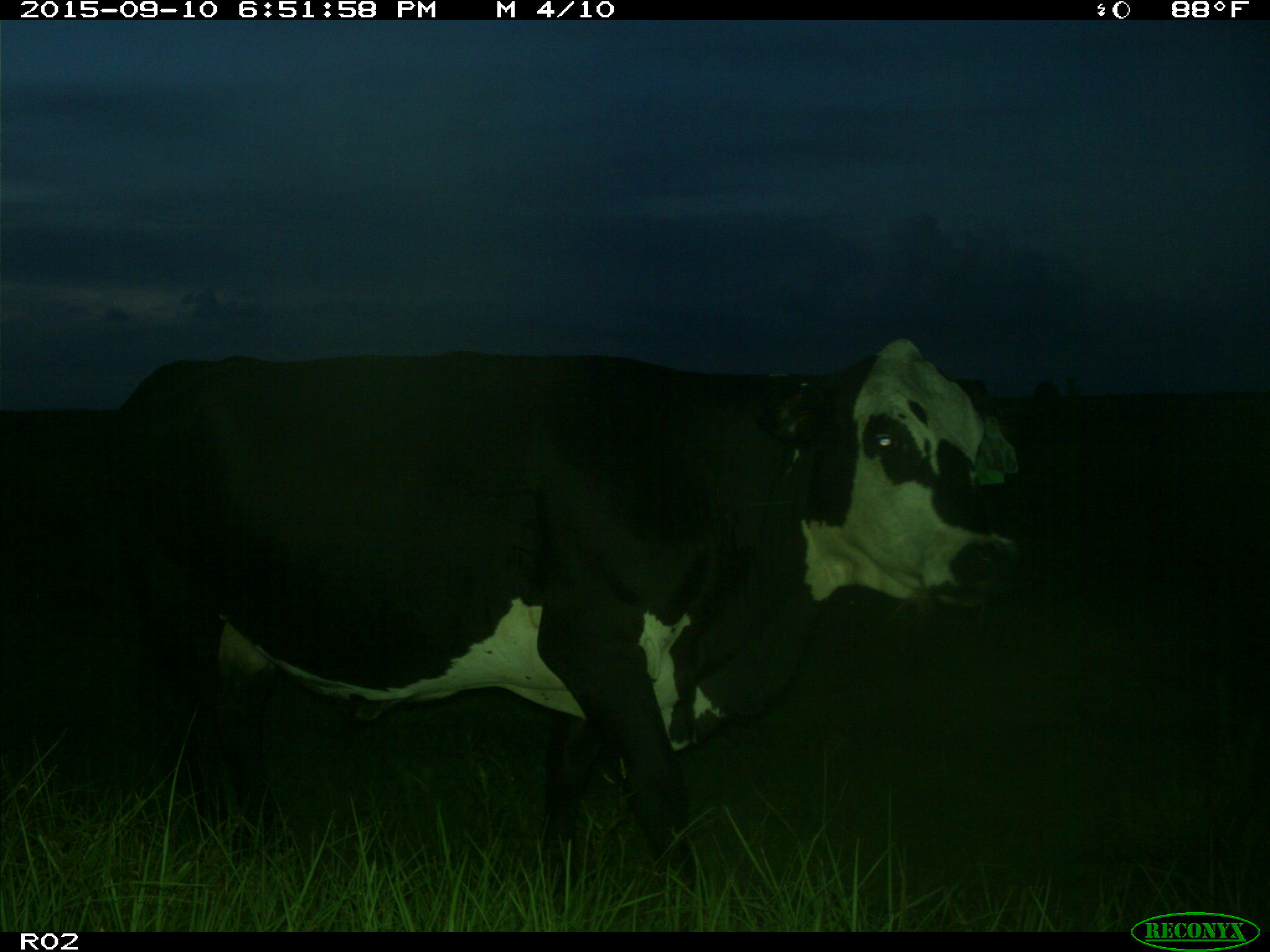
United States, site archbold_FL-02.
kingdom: Animalia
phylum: Chordata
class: Mammalia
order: Artiodactyla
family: Bovidae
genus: Bos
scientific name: Bos taurus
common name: domestic cow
Bos taurus (domestic cow).